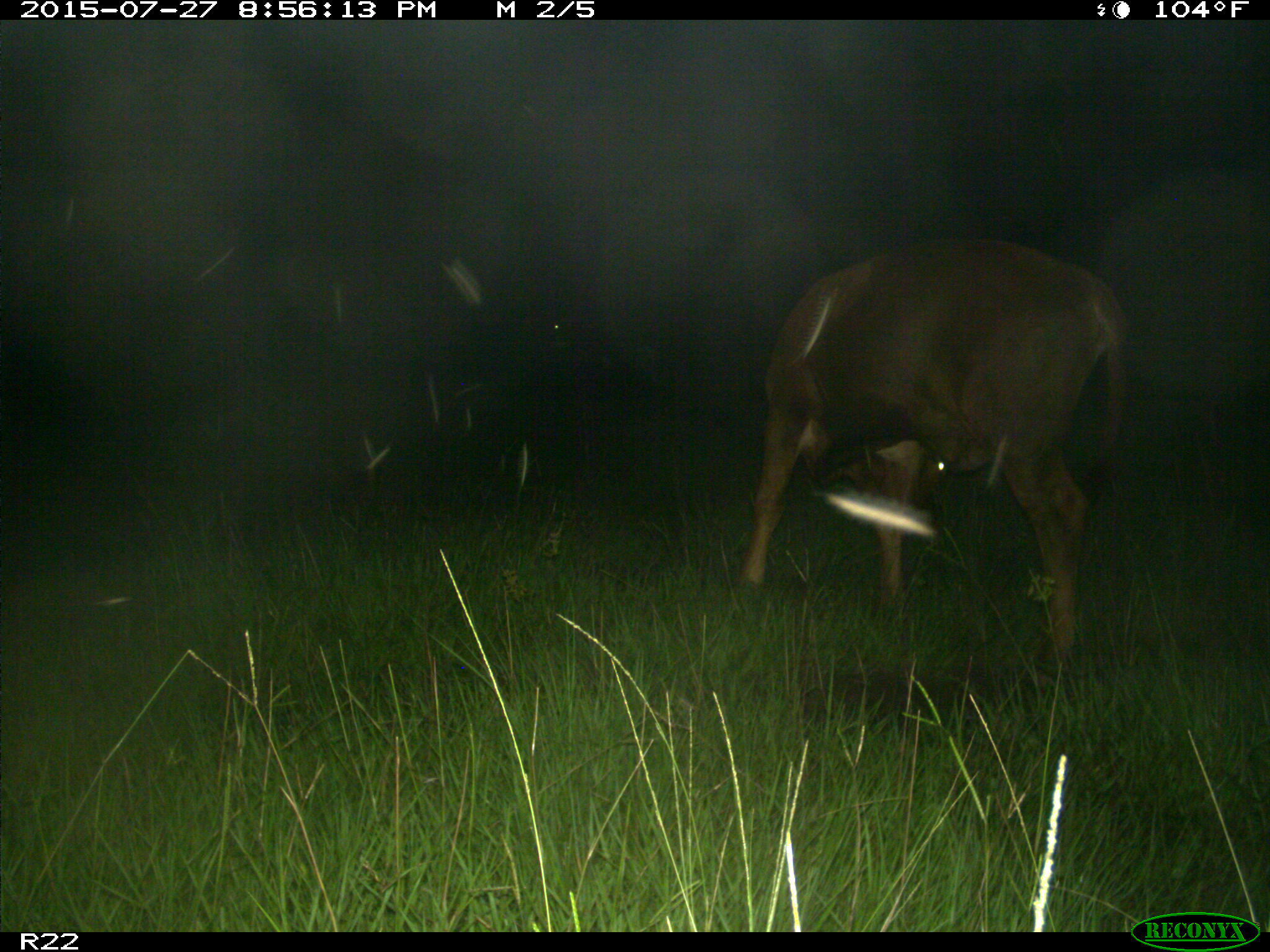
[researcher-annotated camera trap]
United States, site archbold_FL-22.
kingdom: Animalia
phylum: Chordata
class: Mammalia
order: Artiodactyla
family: Bovidae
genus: Bos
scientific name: Bos taurus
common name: domestic cow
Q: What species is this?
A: Bos taurus (domestic cow).